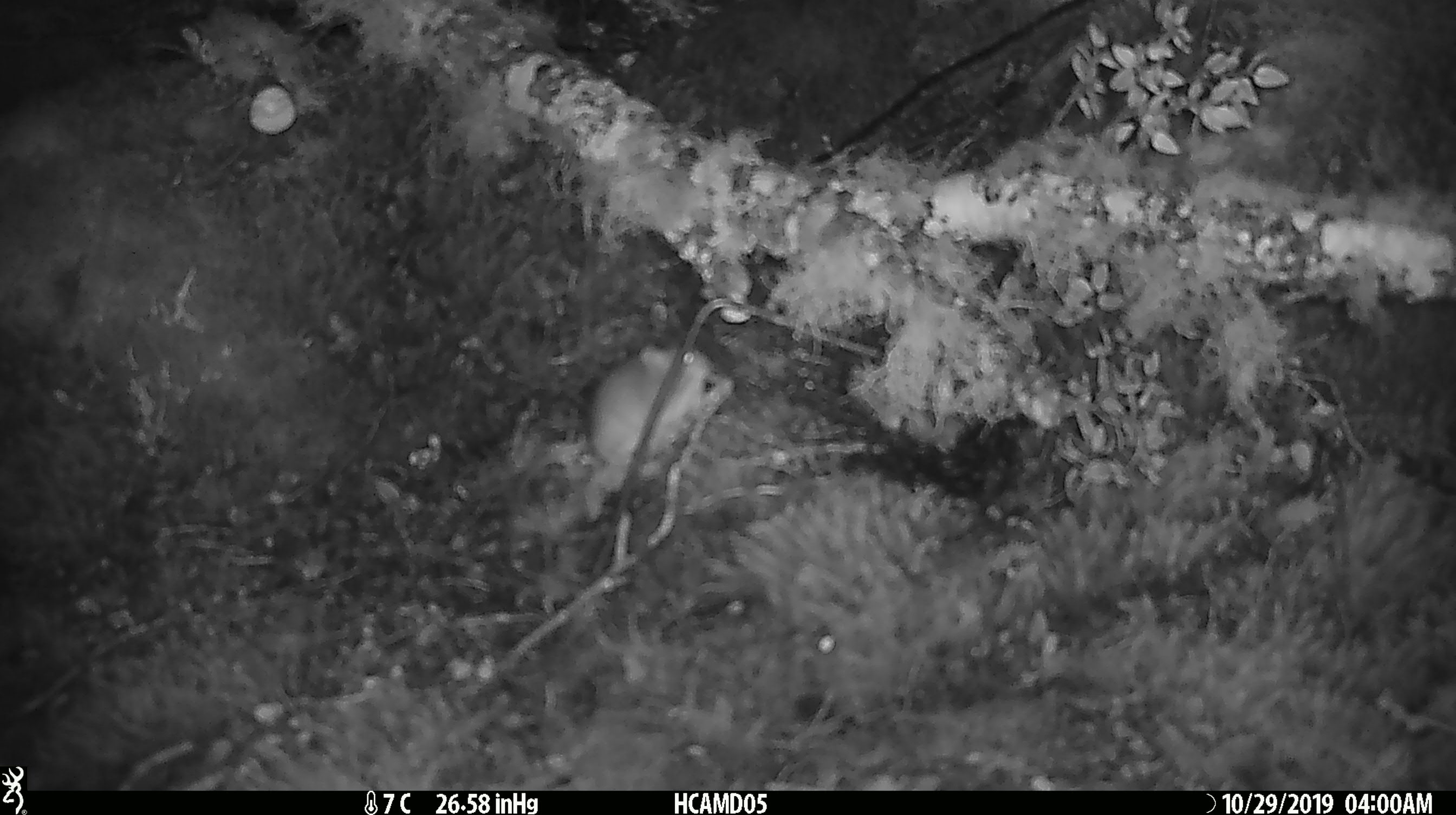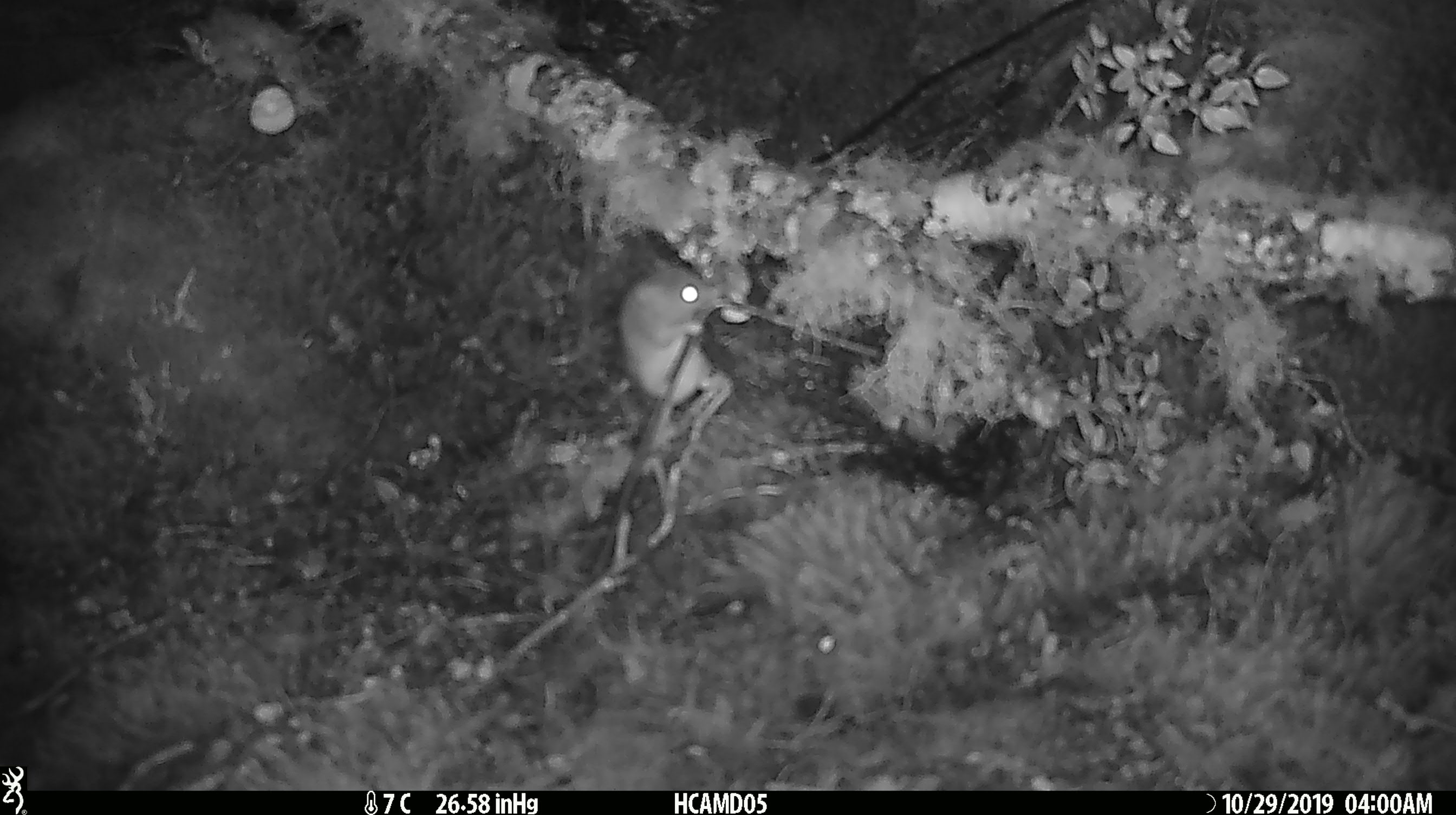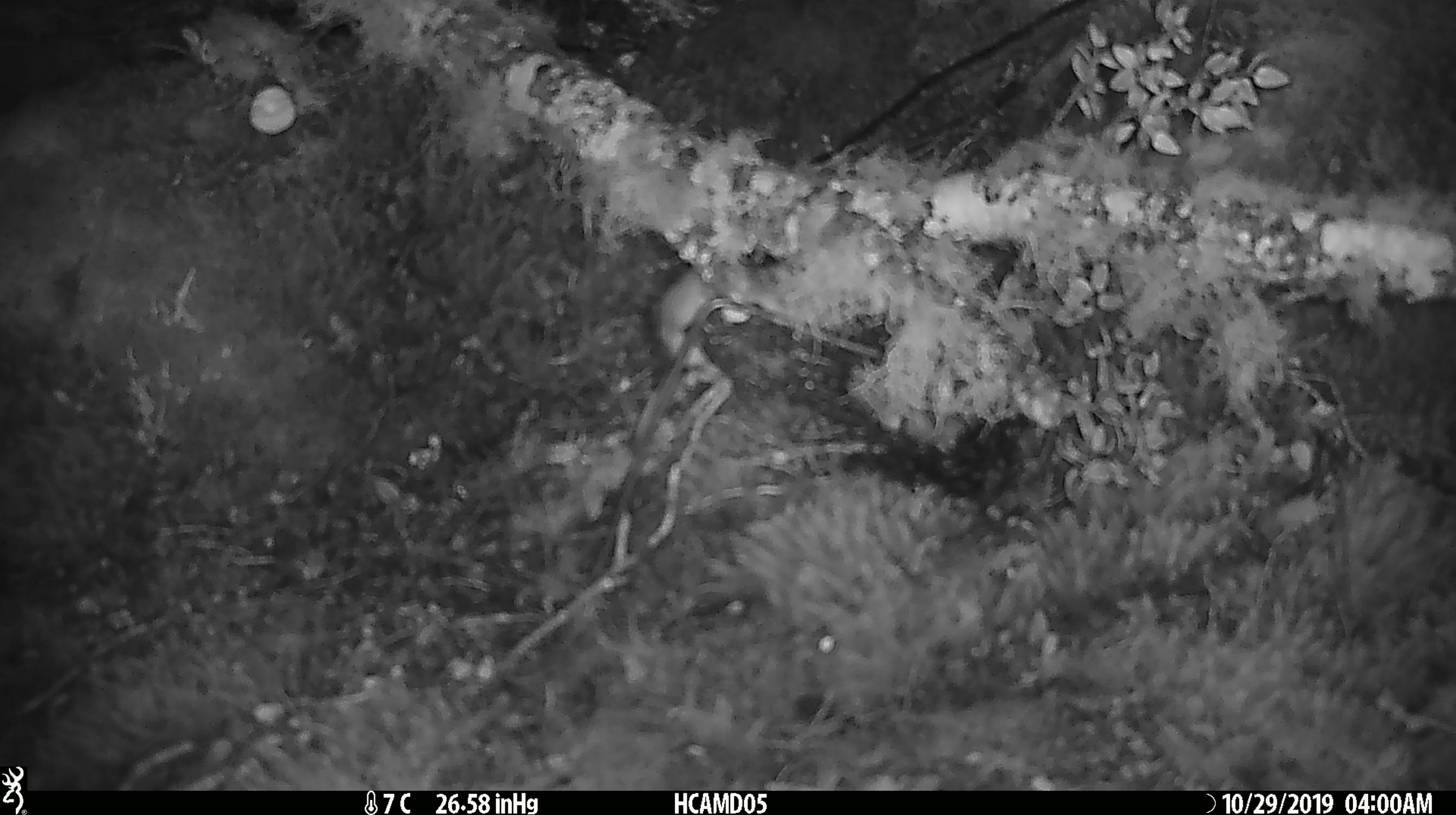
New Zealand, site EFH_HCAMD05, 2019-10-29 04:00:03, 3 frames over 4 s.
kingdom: Animalia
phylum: Chordata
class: Mammalia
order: Rodentia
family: Muridae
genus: Mus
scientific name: Mus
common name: mouse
Mouse (Mus).